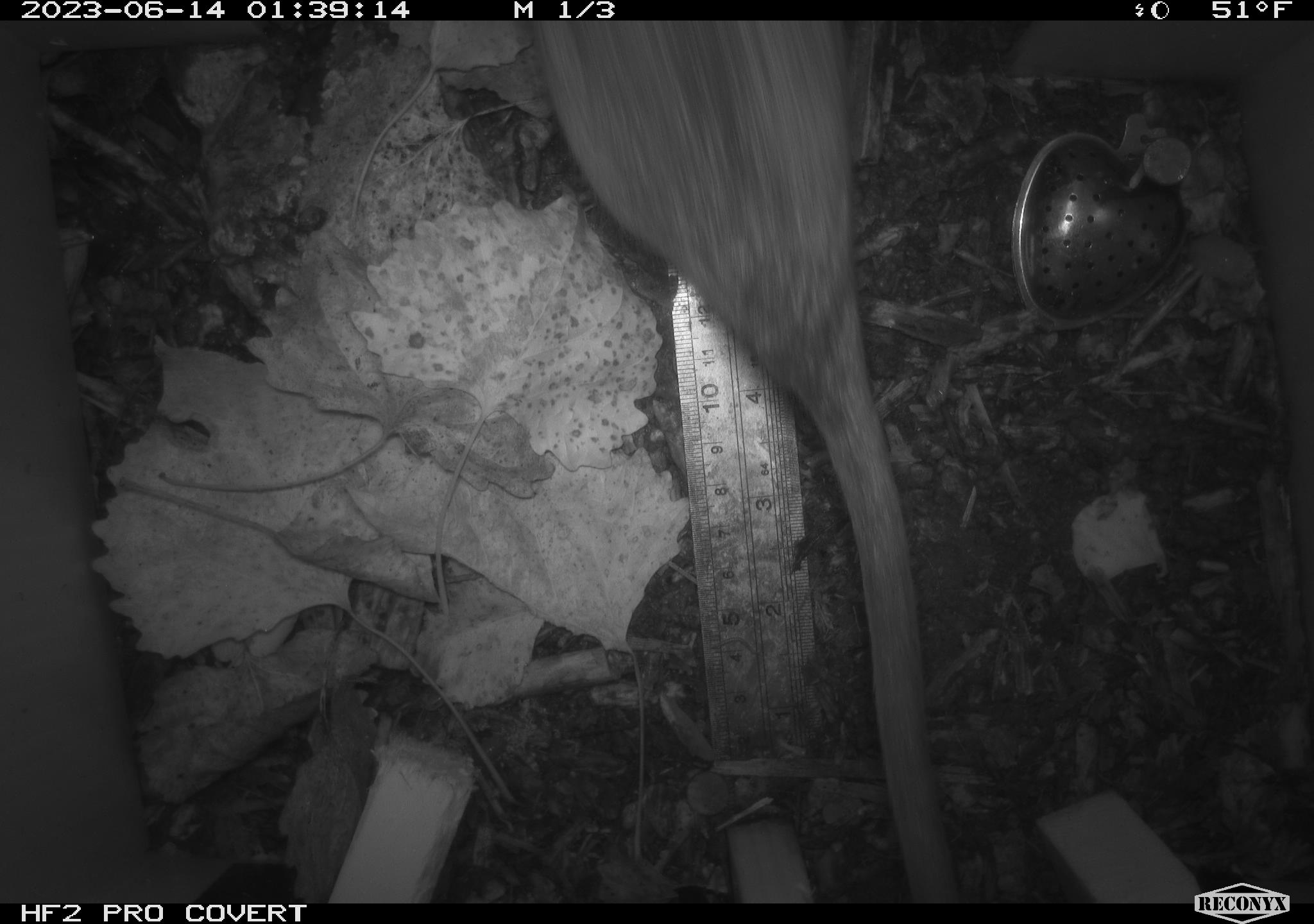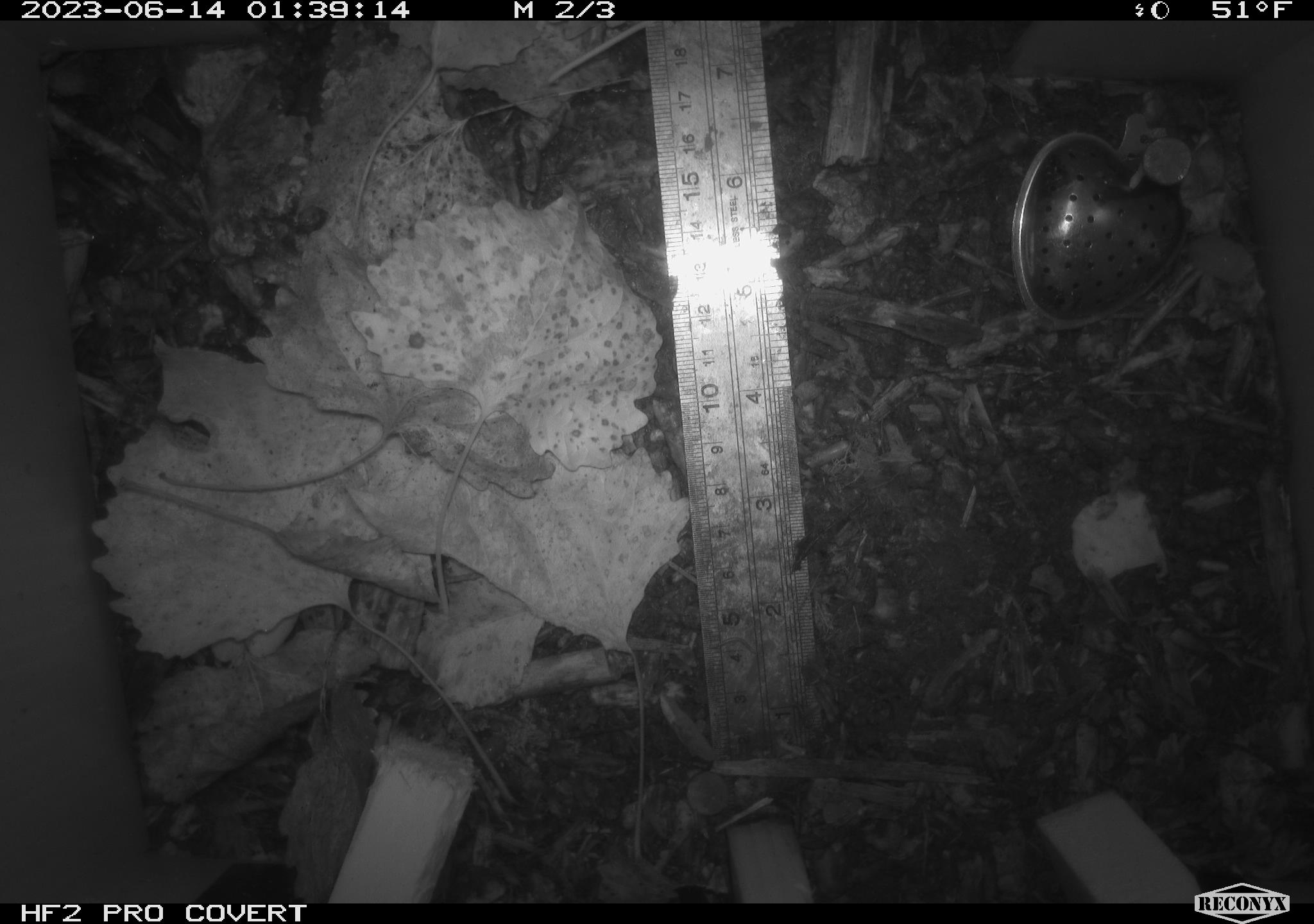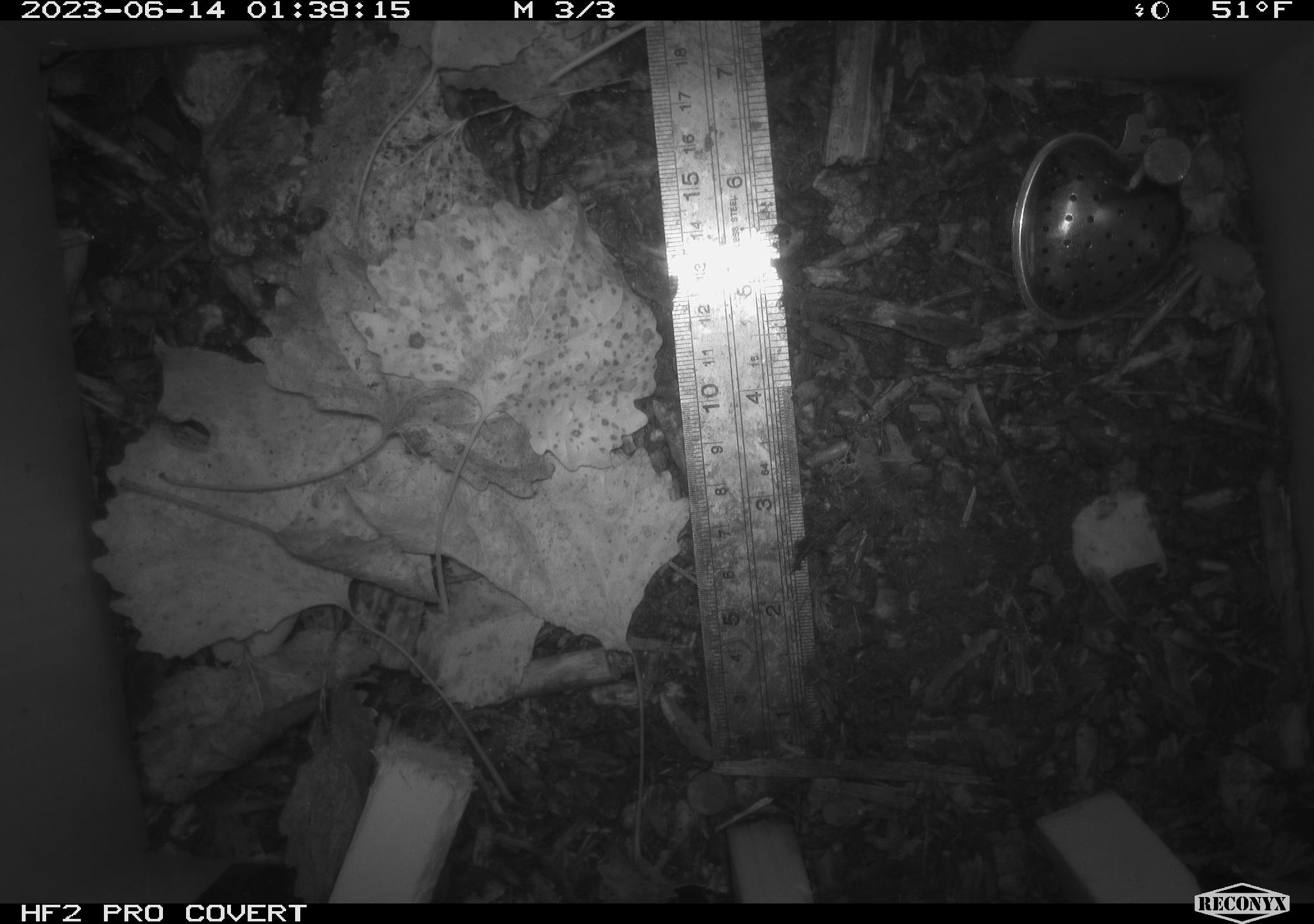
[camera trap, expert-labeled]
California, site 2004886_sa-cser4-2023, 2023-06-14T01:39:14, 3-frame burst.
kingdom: Animalia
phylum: Chordata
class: Mammalia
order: Rodentia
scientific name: Rodentia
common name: woodrat or rat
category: woodrat or rat species